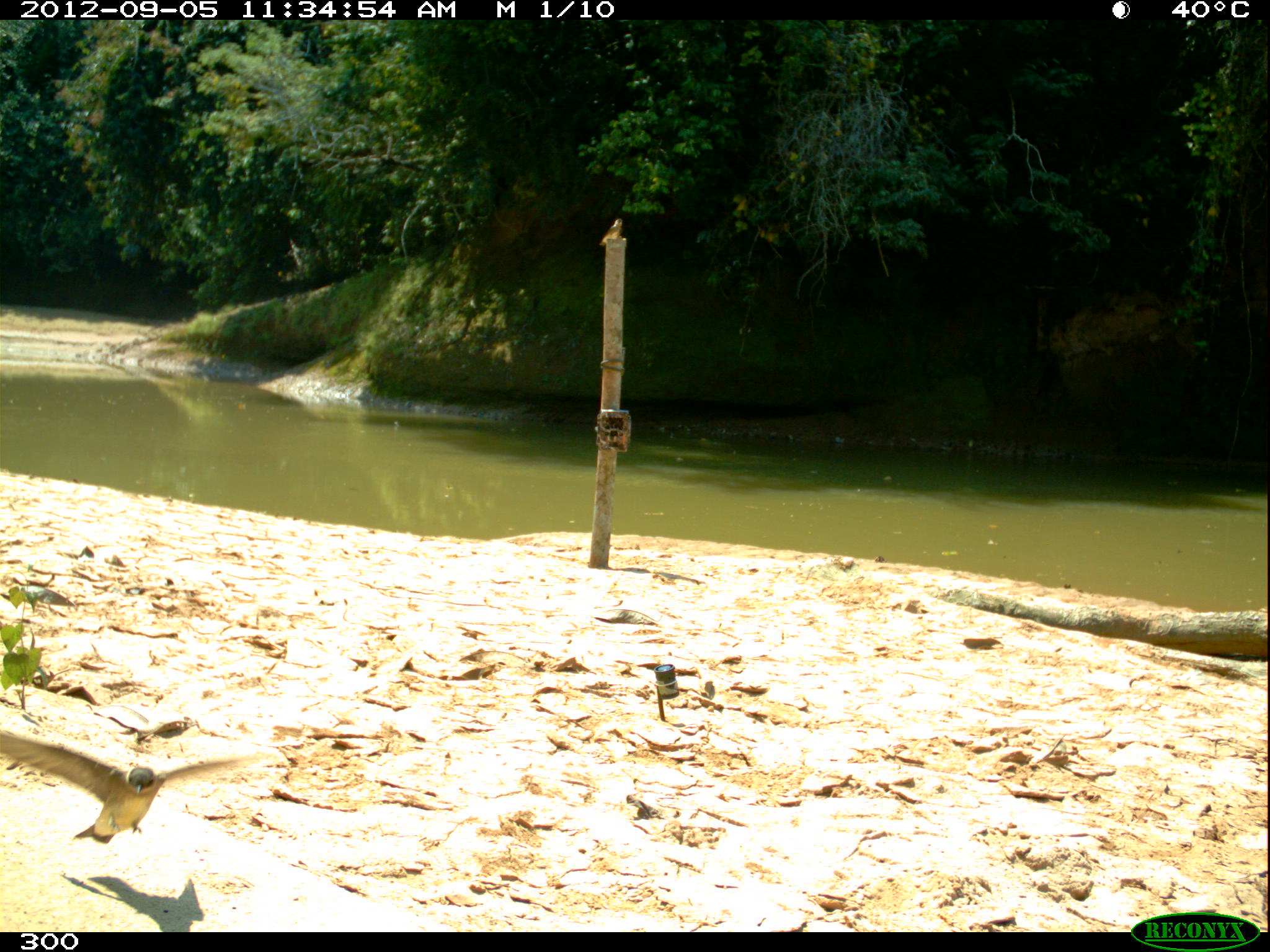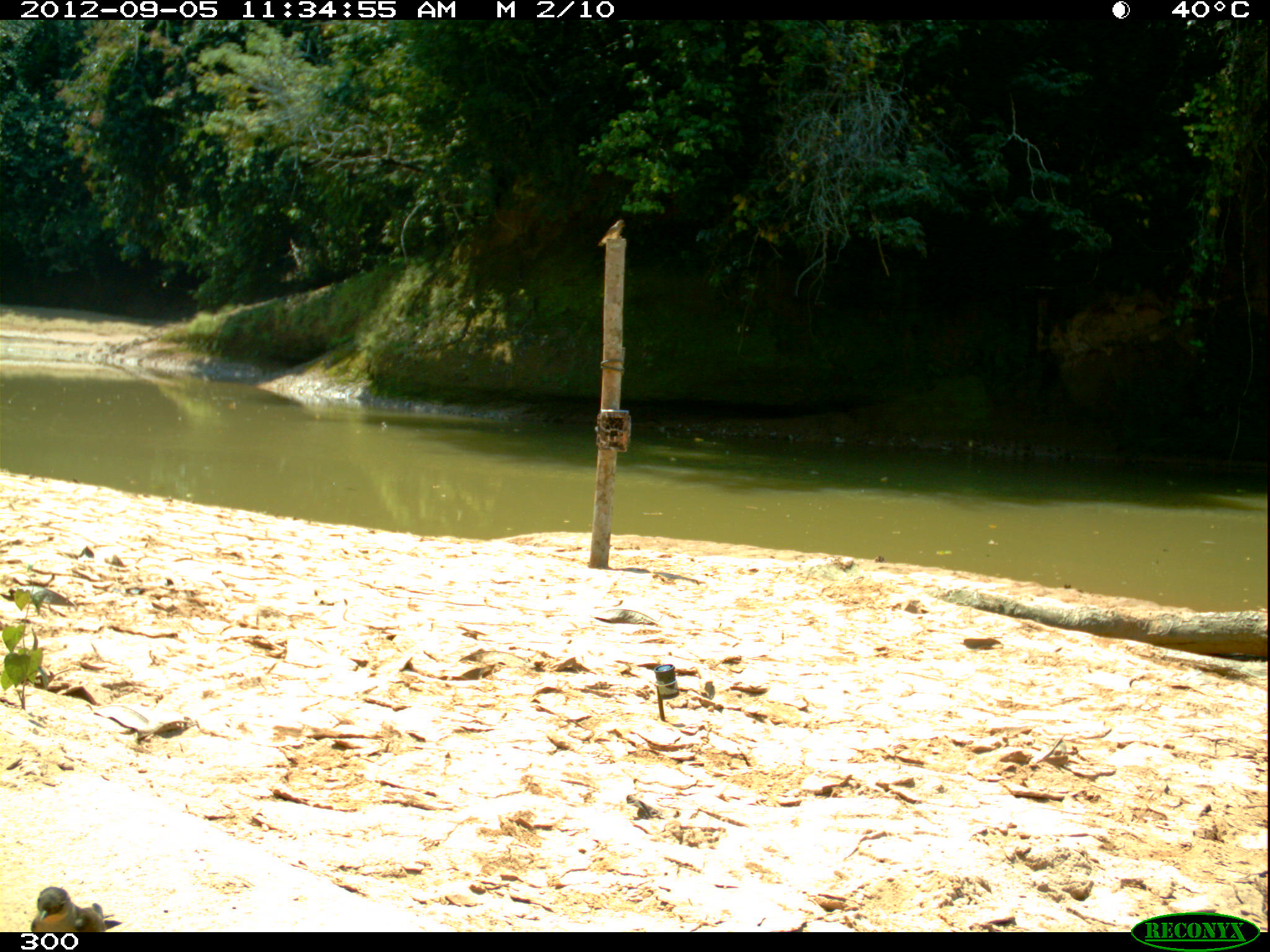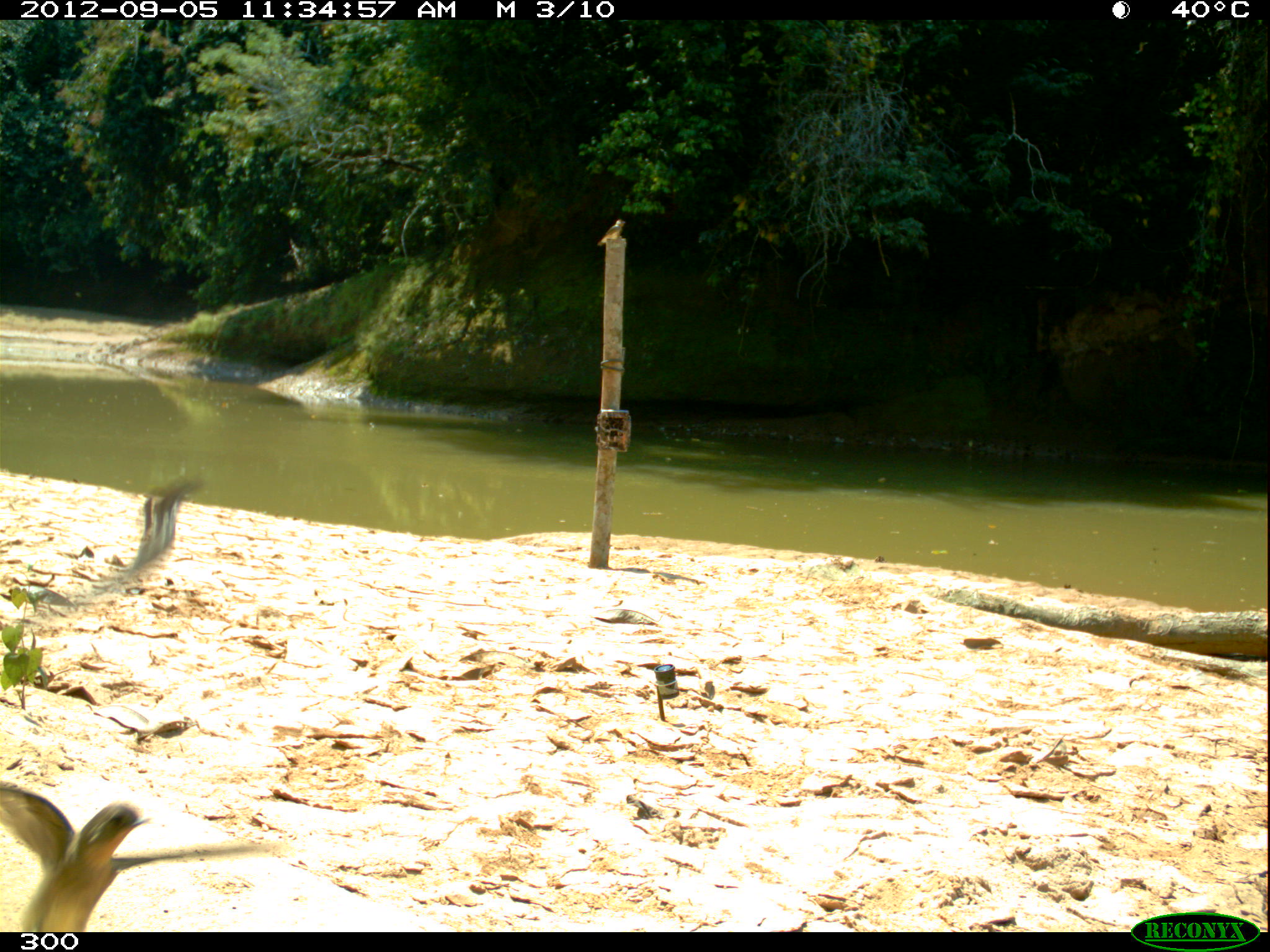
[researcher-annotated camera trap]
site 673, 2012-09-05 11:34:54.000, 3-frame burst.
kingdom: Animalia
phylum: Chordata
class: Aves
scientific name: Aves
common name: bird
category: unknown bird